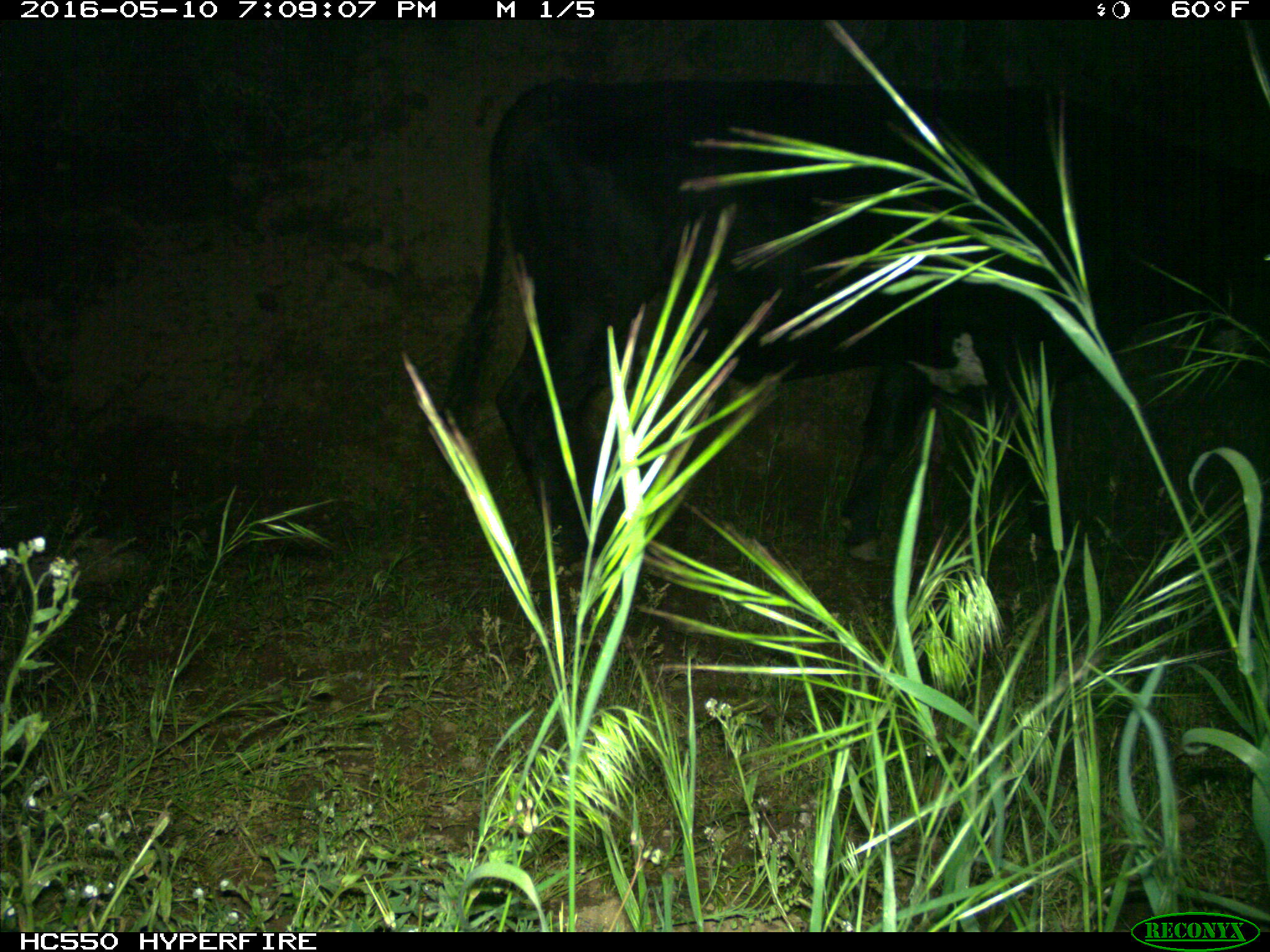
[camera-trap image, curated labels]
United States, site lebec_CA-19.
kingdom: Animalia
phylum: Chordata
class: Mammalia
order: Artiodactyla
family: Bovidae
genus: Bos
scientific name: Bos taurus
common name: domestic cow